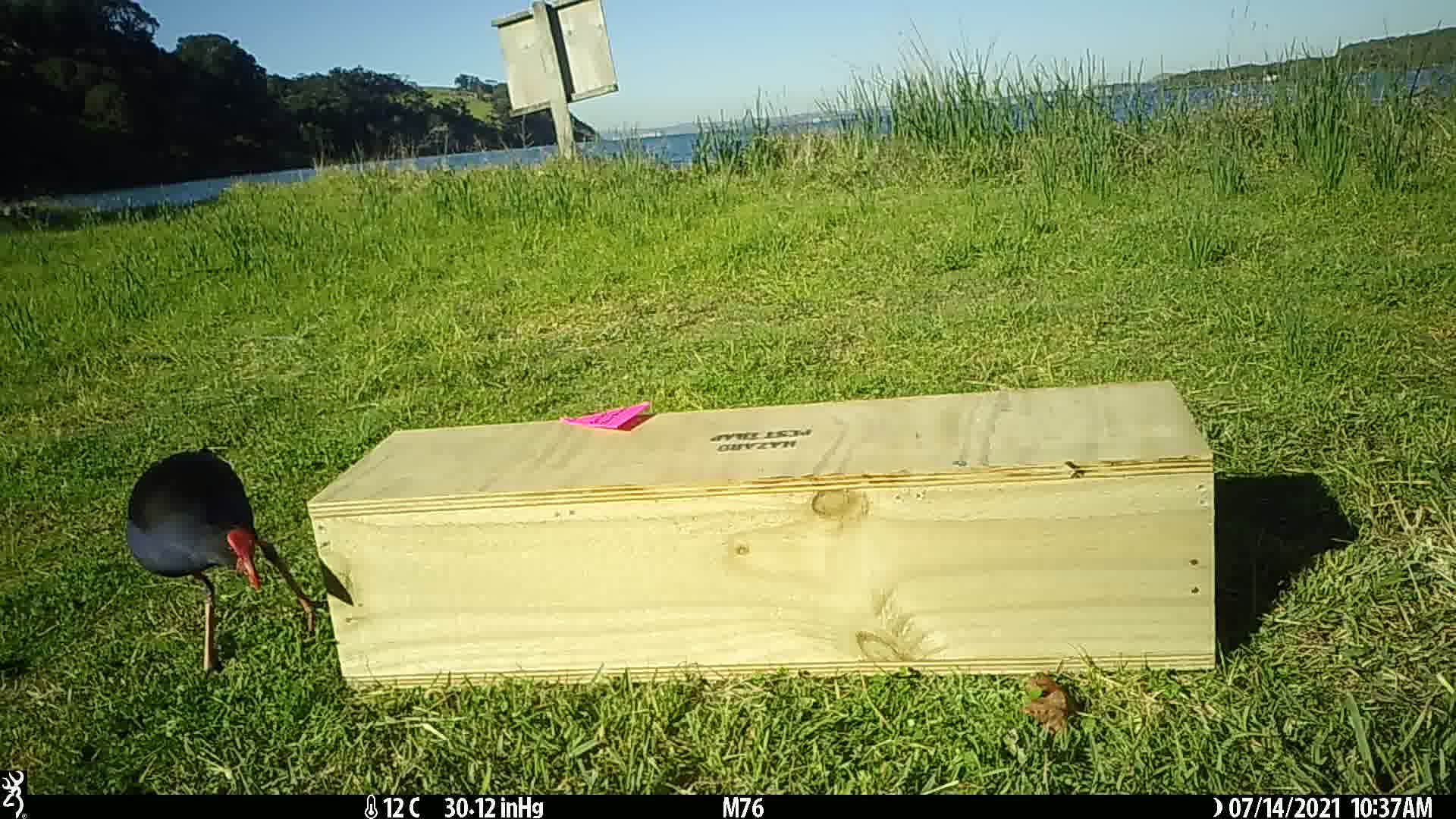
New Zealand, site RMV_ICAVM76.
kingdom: Animalia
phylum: Chordata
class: Aves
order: Gruiformes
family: Rallidae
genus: Porphyrio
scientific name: Porphyrio melanotus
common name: australasian swamphen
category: pukeko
Pukeko (australasian swamphen) (Porphyrio melanotus).